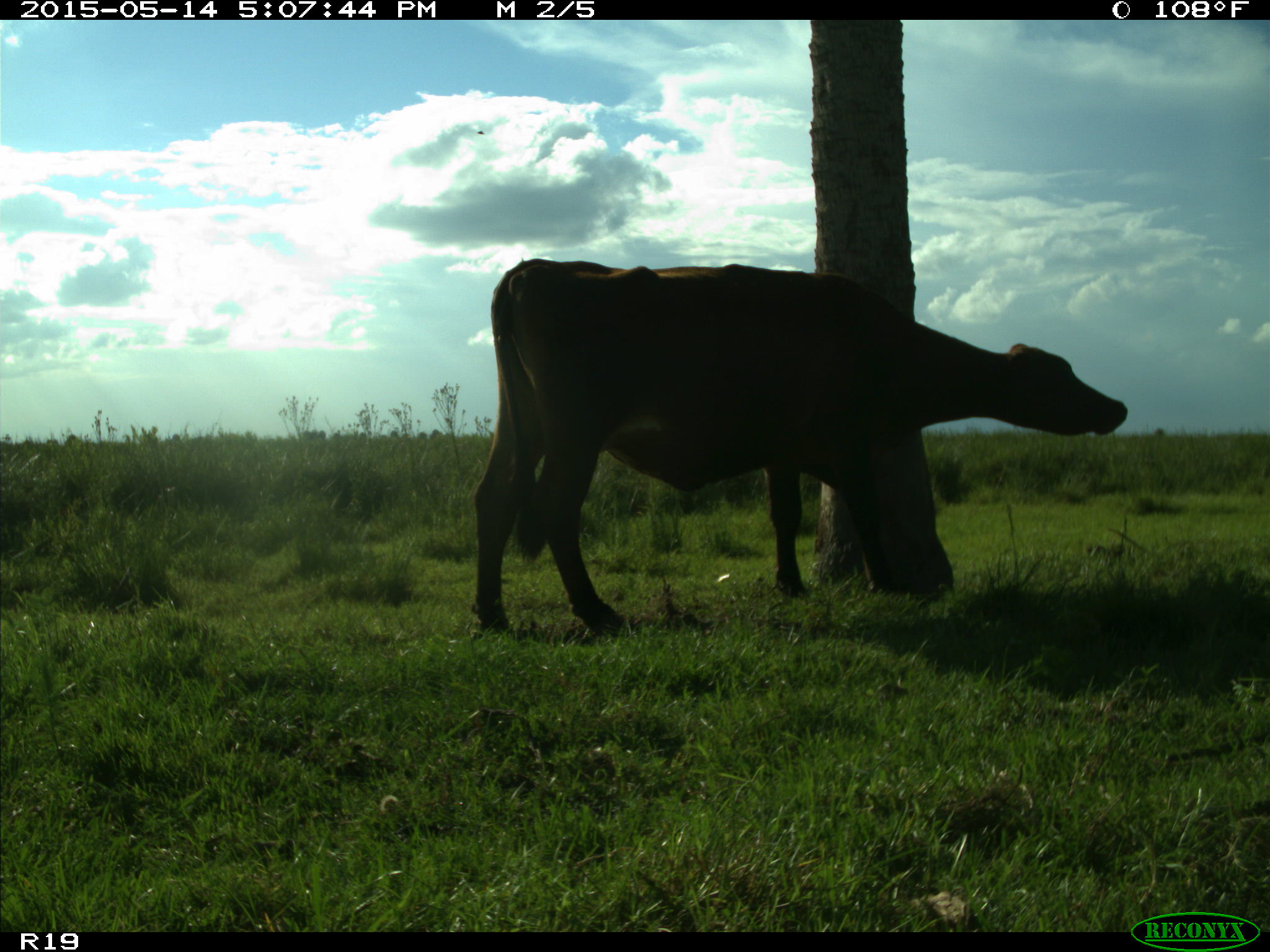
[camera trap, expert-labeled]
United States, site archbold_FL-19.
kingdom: Animalia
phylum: Chordata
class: Mammalia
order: Artiodactyla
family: Bovidae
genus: Bos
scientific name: Bos taurus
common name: domestic cow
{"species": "Bos taurus (domestic cow)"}